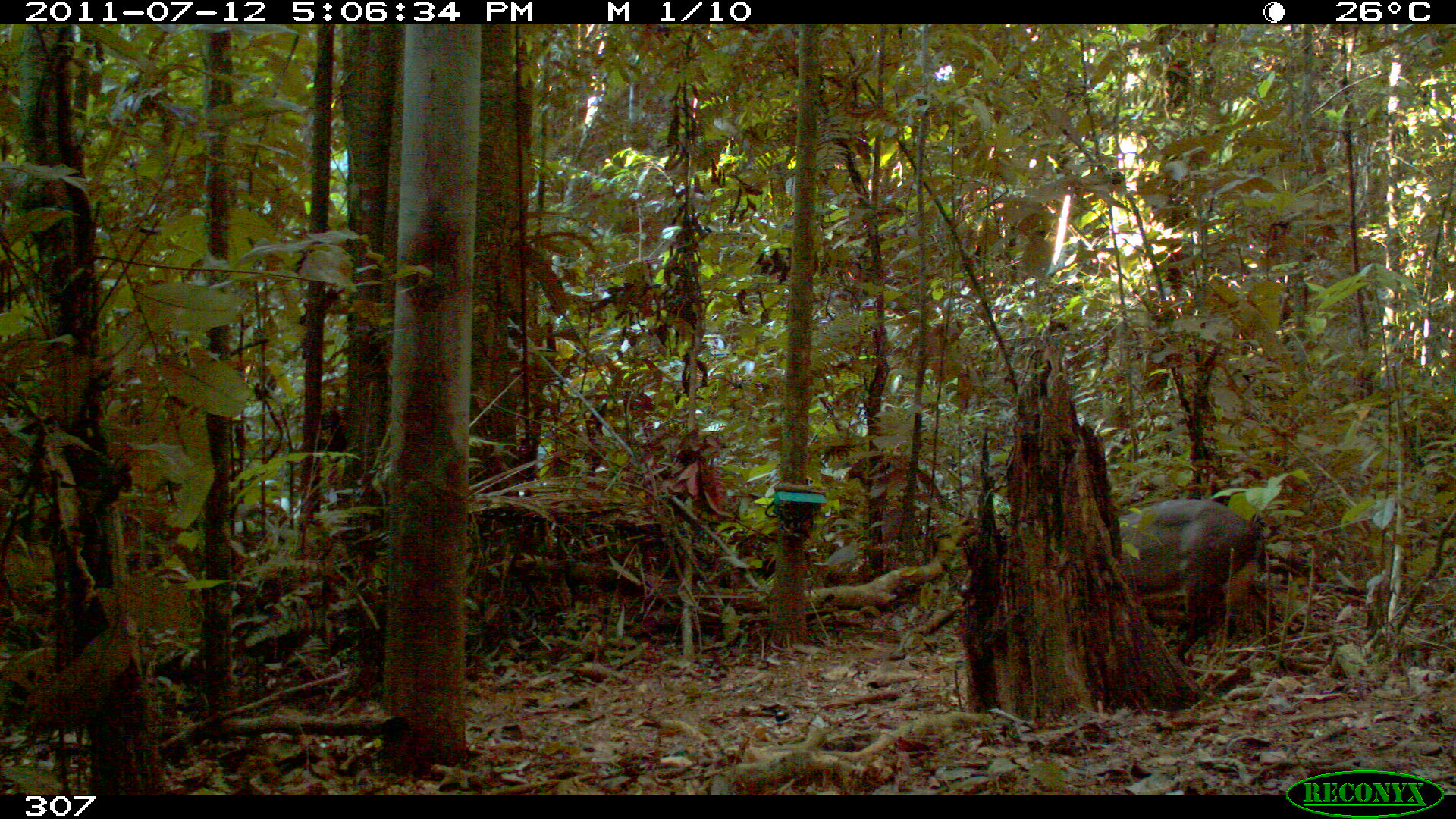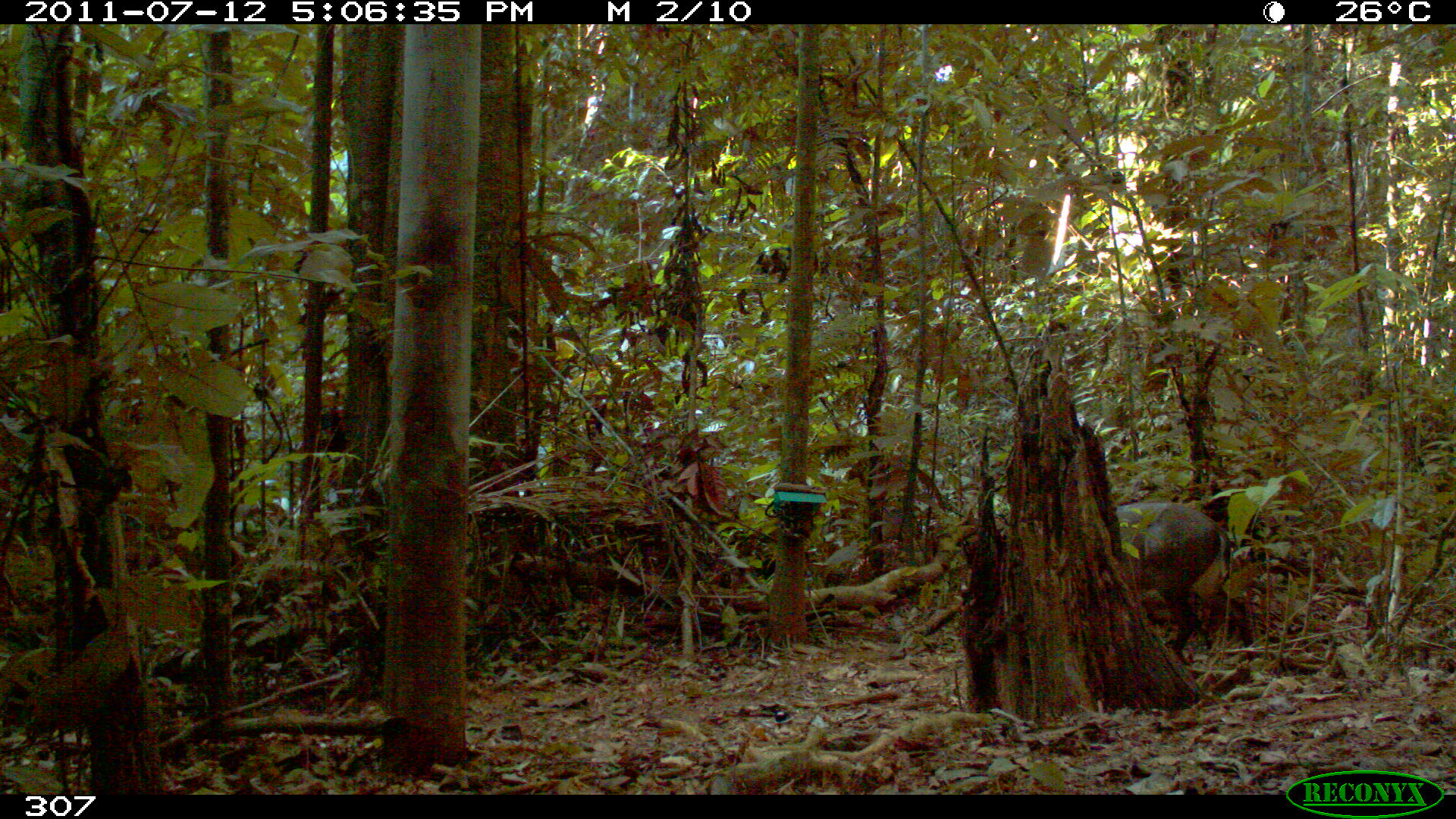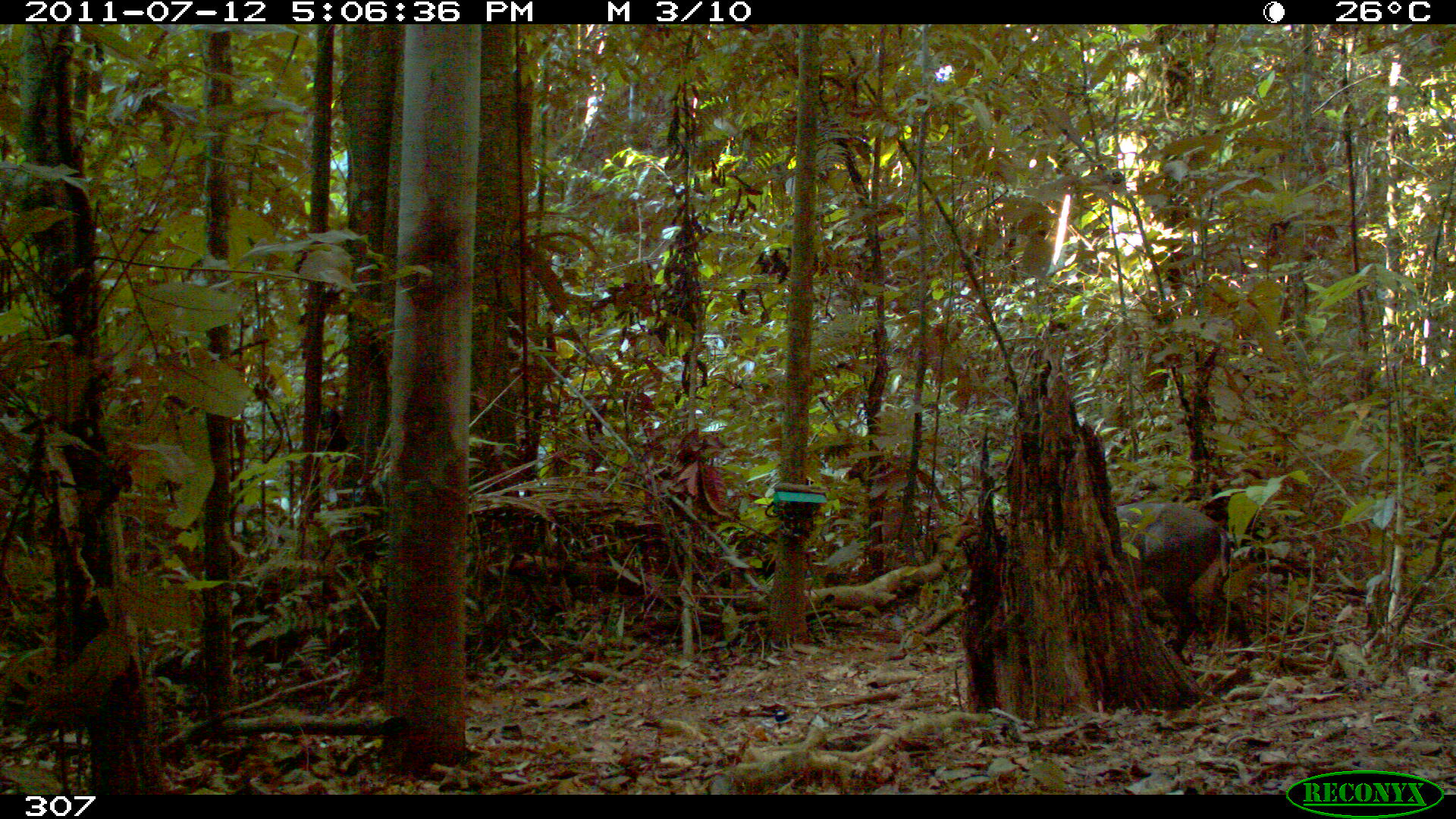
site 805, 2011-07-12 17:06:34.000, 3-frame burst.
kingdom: Animalia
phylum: Chordata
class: Mammalia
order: Artiodactyla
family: Cervidae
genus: Mazama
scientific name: Mazama gouazoubira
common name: gray brocket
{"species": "Mazama gouazoubira (gray brocket)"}